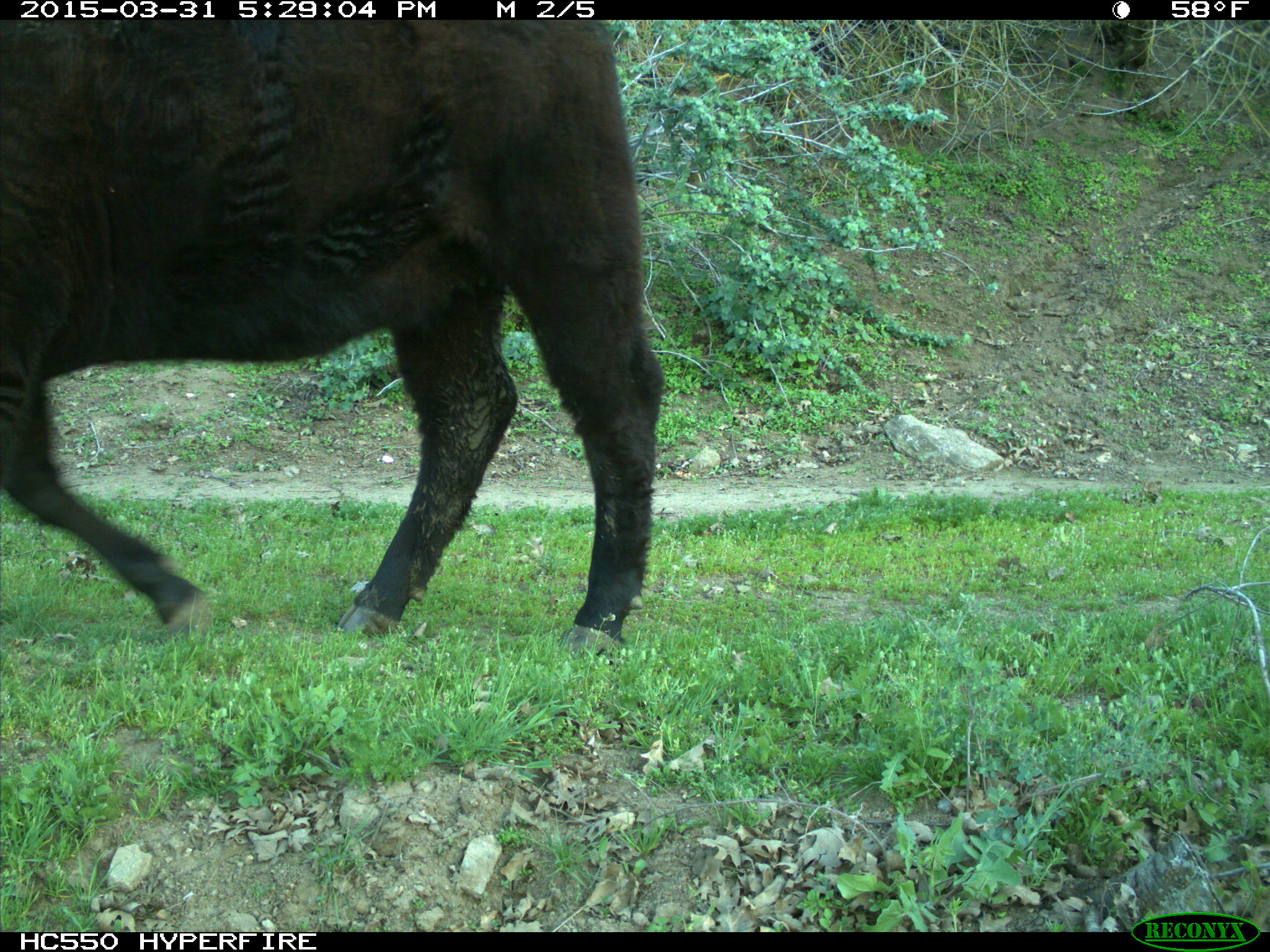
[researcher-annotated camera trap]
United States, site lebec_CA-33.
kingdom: Animalia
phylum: Chordata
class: Mammalia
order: Artiodactyla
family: Bovidae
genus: Bos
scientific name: Bos taurus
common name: domestic cow